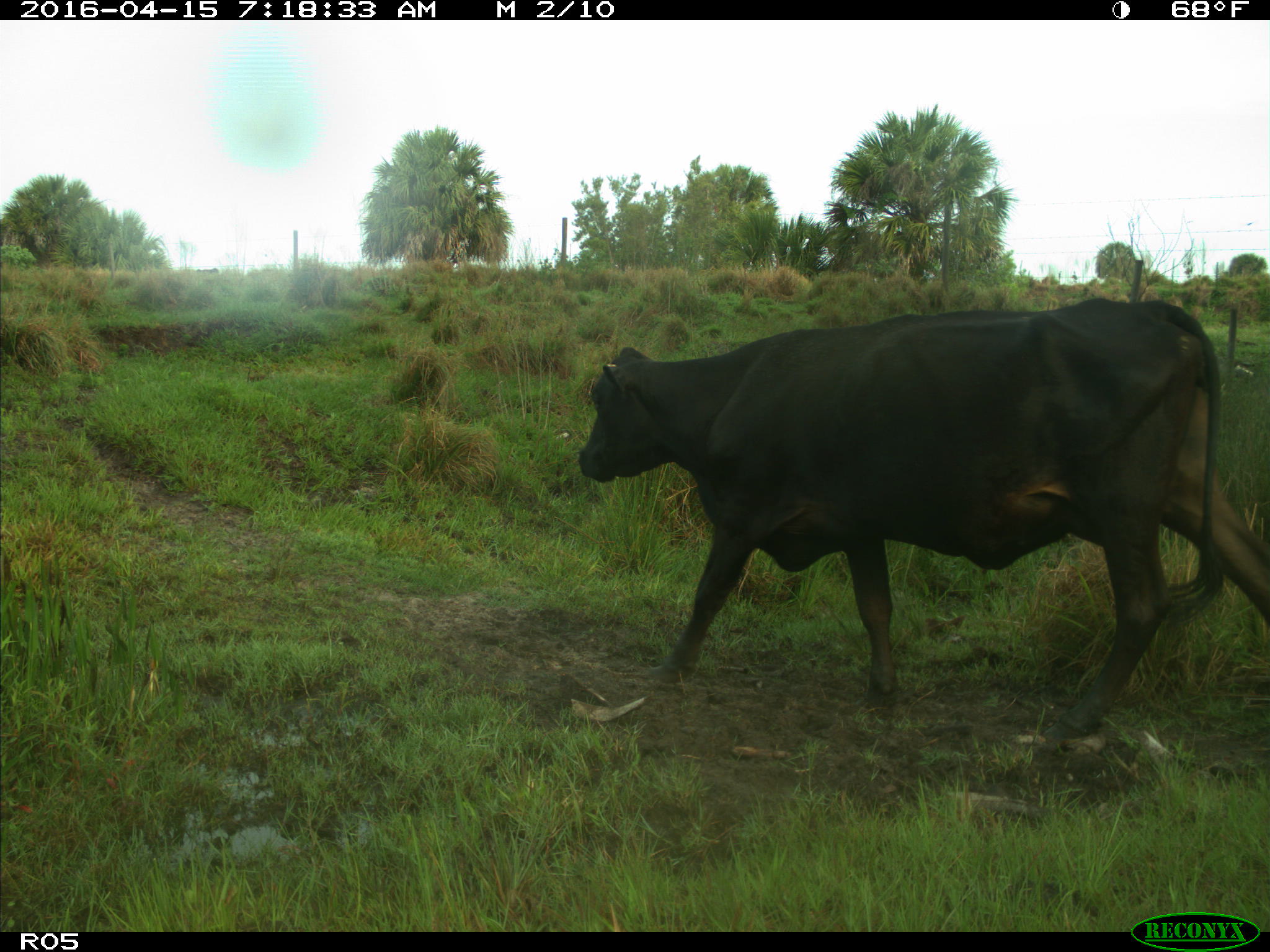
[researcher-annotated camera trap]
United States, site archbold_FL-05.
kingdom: Animalia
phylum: Chordata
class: Mammalia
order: Artiodactyla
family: Bovidae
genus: Bos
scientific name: Bos taurus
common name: domestic cow